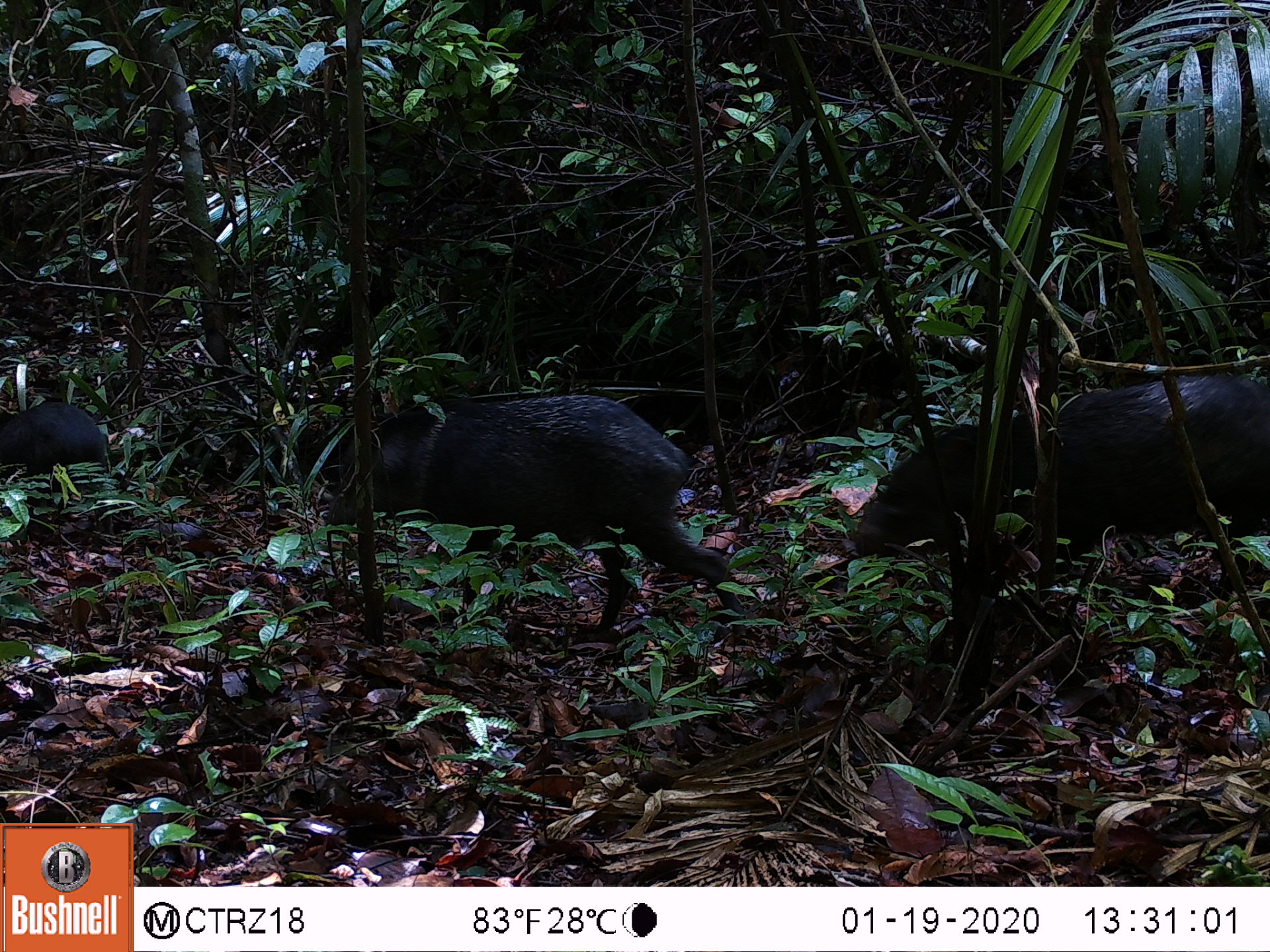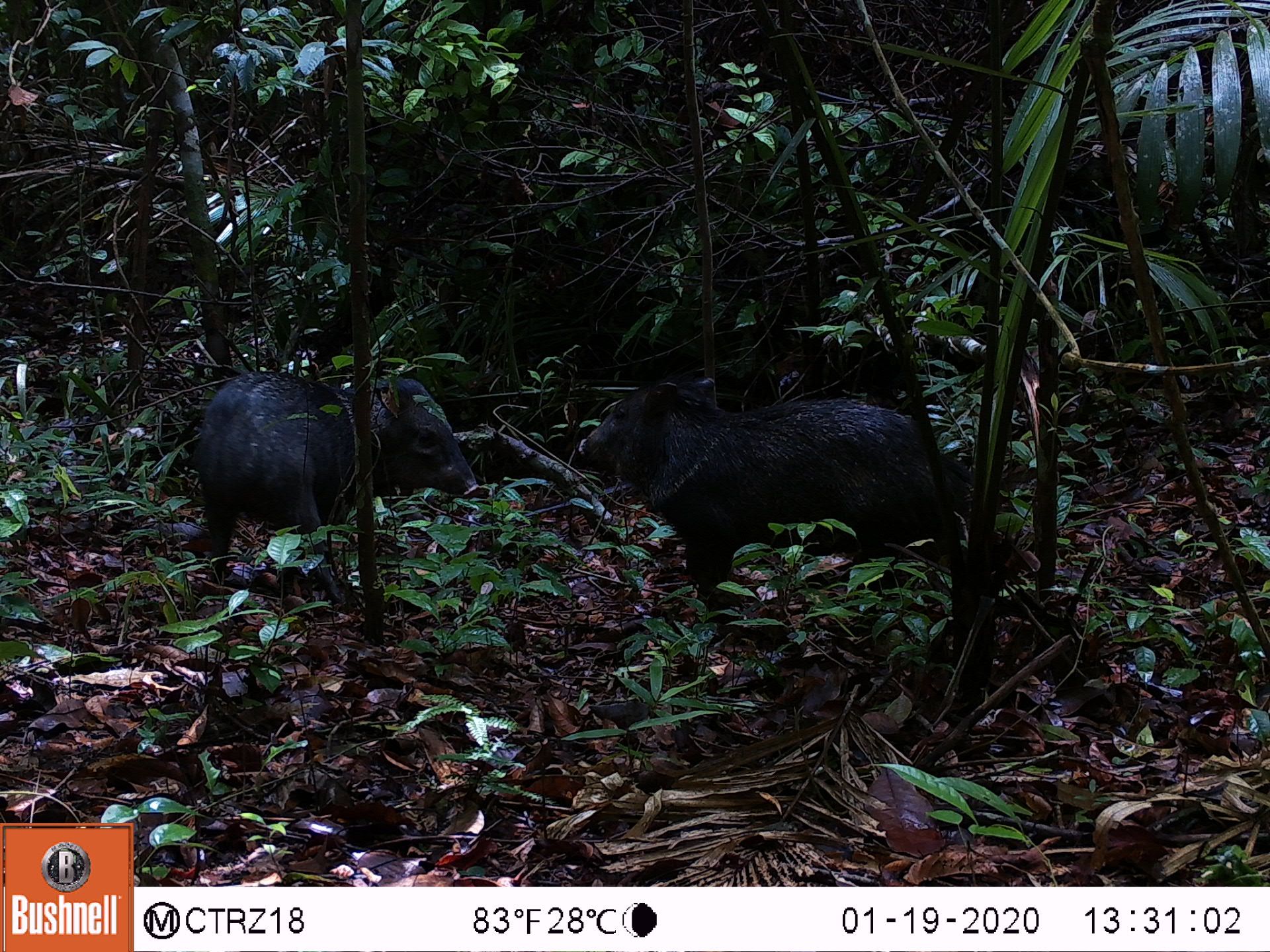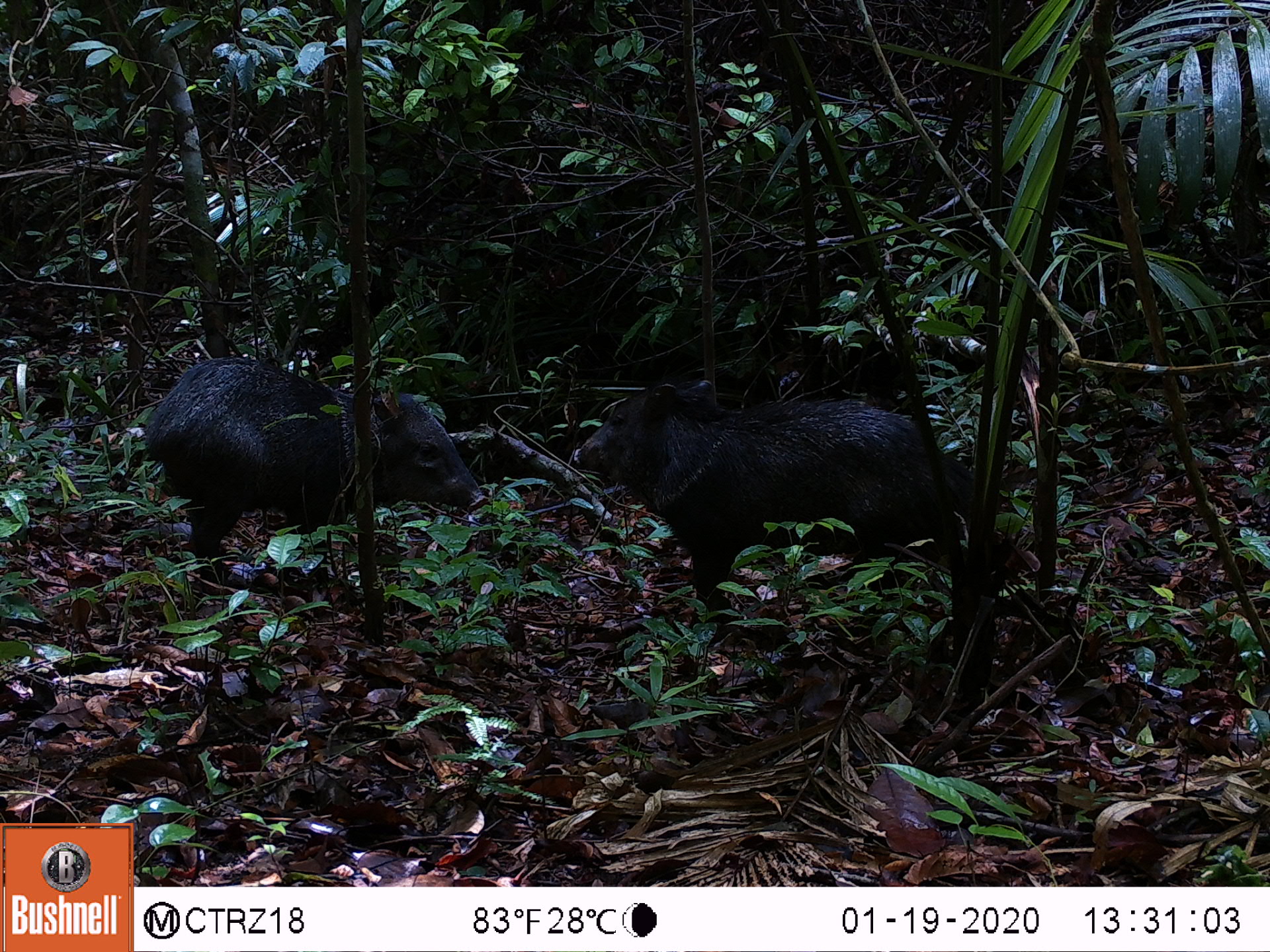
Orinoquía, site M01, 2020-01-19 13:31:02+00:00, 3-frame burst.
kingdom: Animalia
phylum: Chordata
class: Mammalia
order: Artiodactyla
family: Tayassuidae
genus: Pecari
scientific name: Pecari tajacu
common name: collared peccary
Collared peccary (Pecari tajacu).